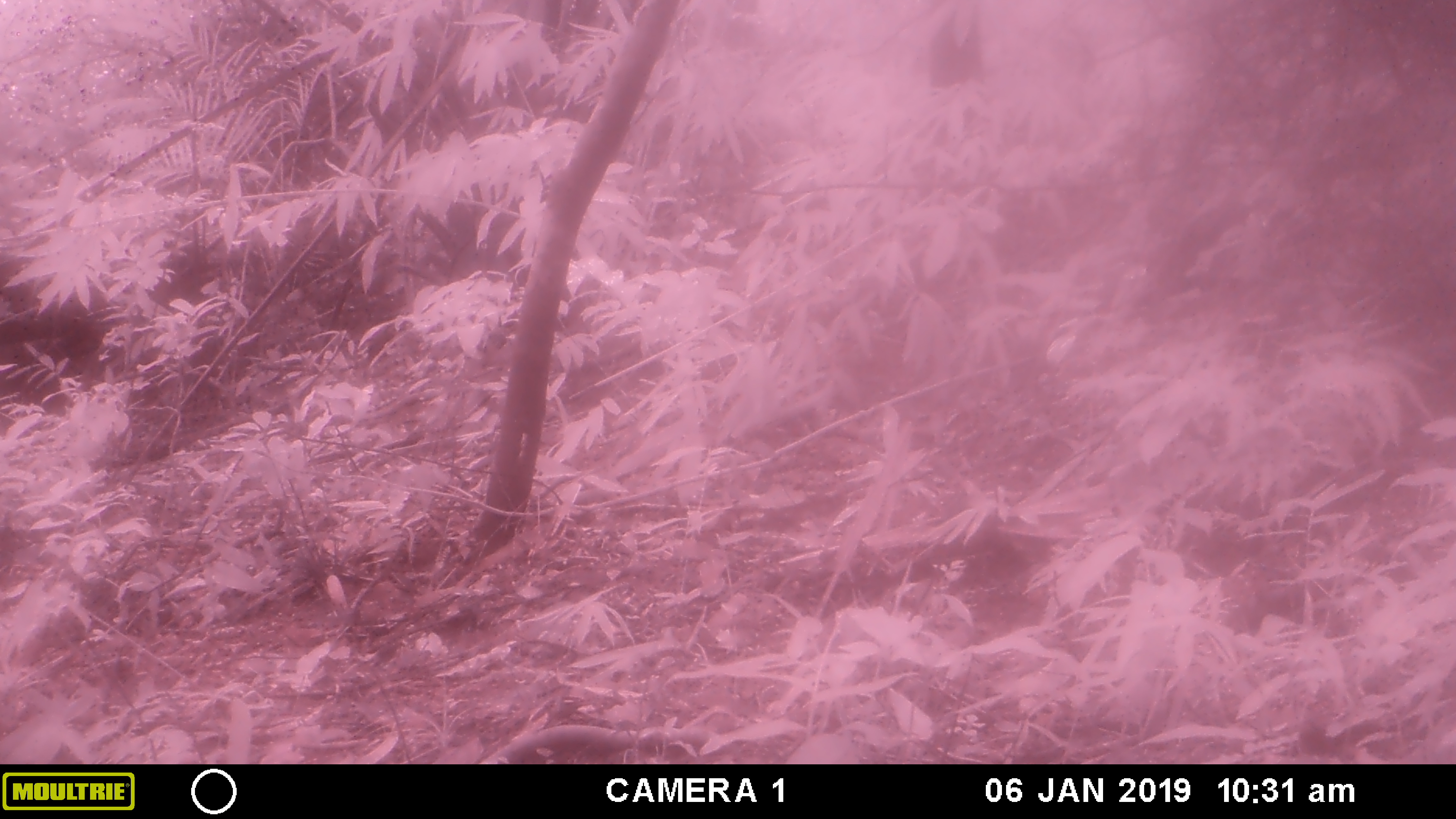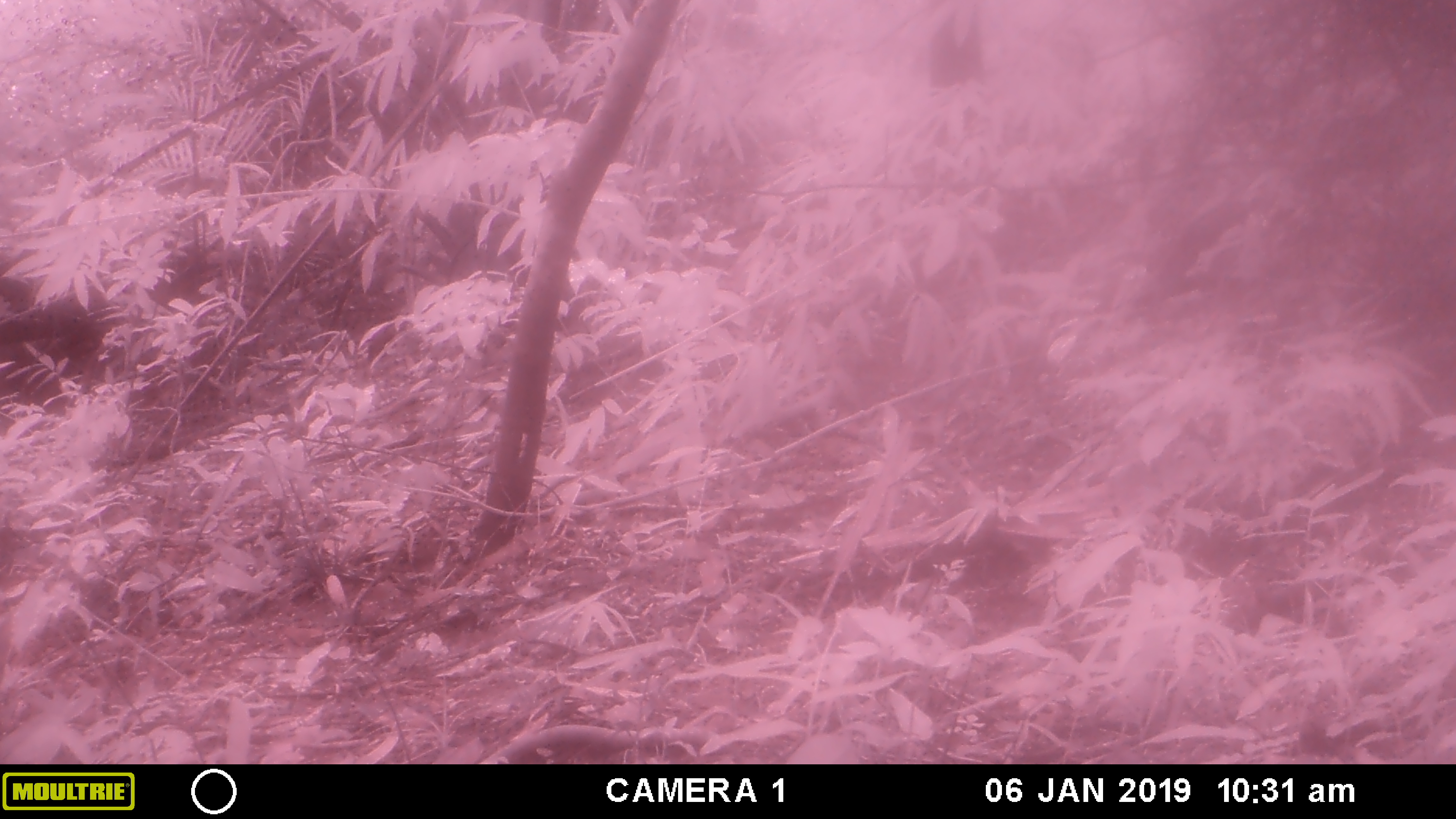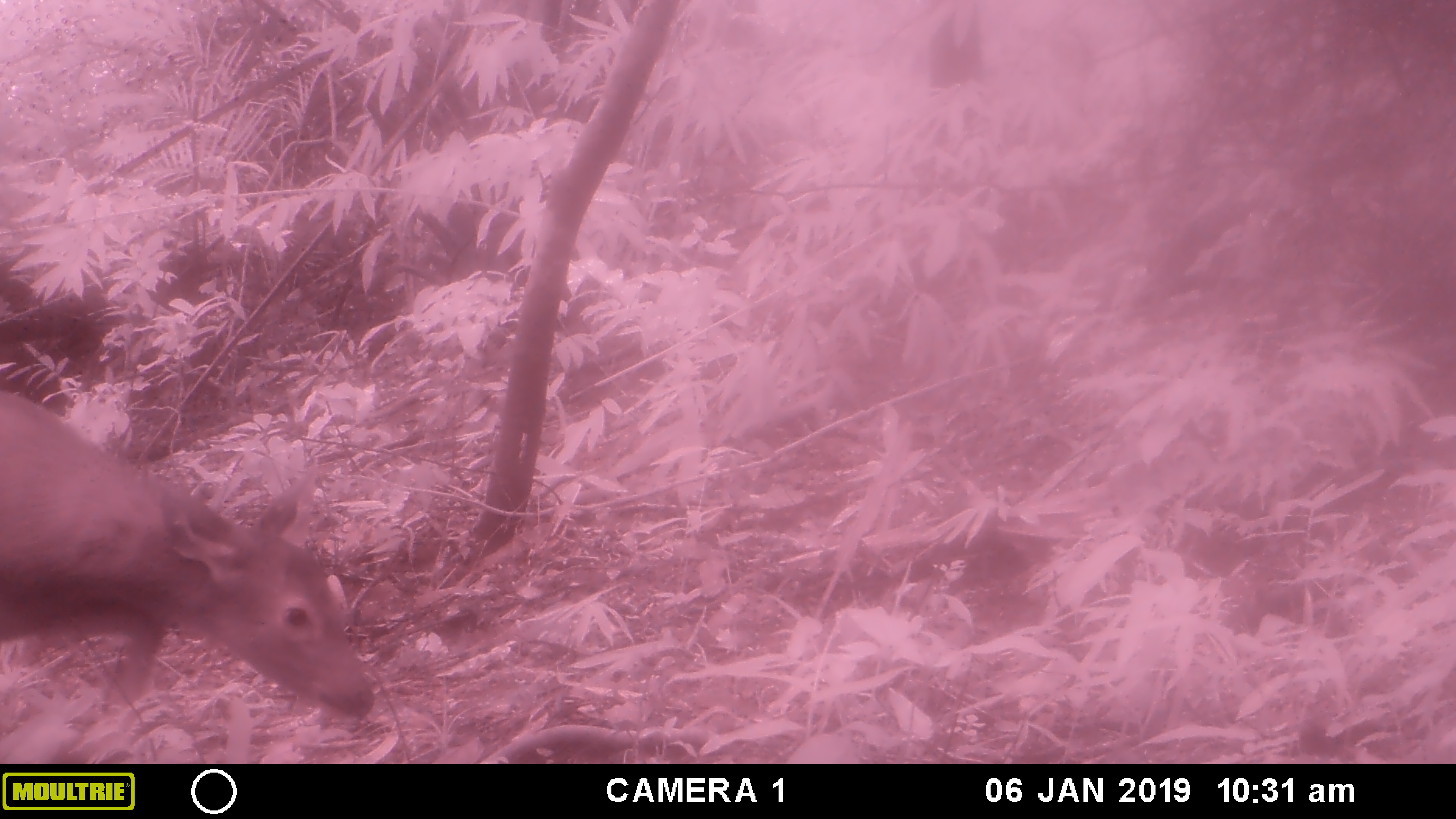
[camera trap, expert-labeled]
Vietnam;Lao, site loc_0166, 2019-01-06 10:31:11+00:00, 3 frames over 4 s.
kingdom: Animalia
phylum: Chordata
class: Mammalia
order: Artiodactyla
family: Cervidae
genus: Rusa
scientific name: Rusa unicolor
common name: sambar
Sambar (Rusa unicolor). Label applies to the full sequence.